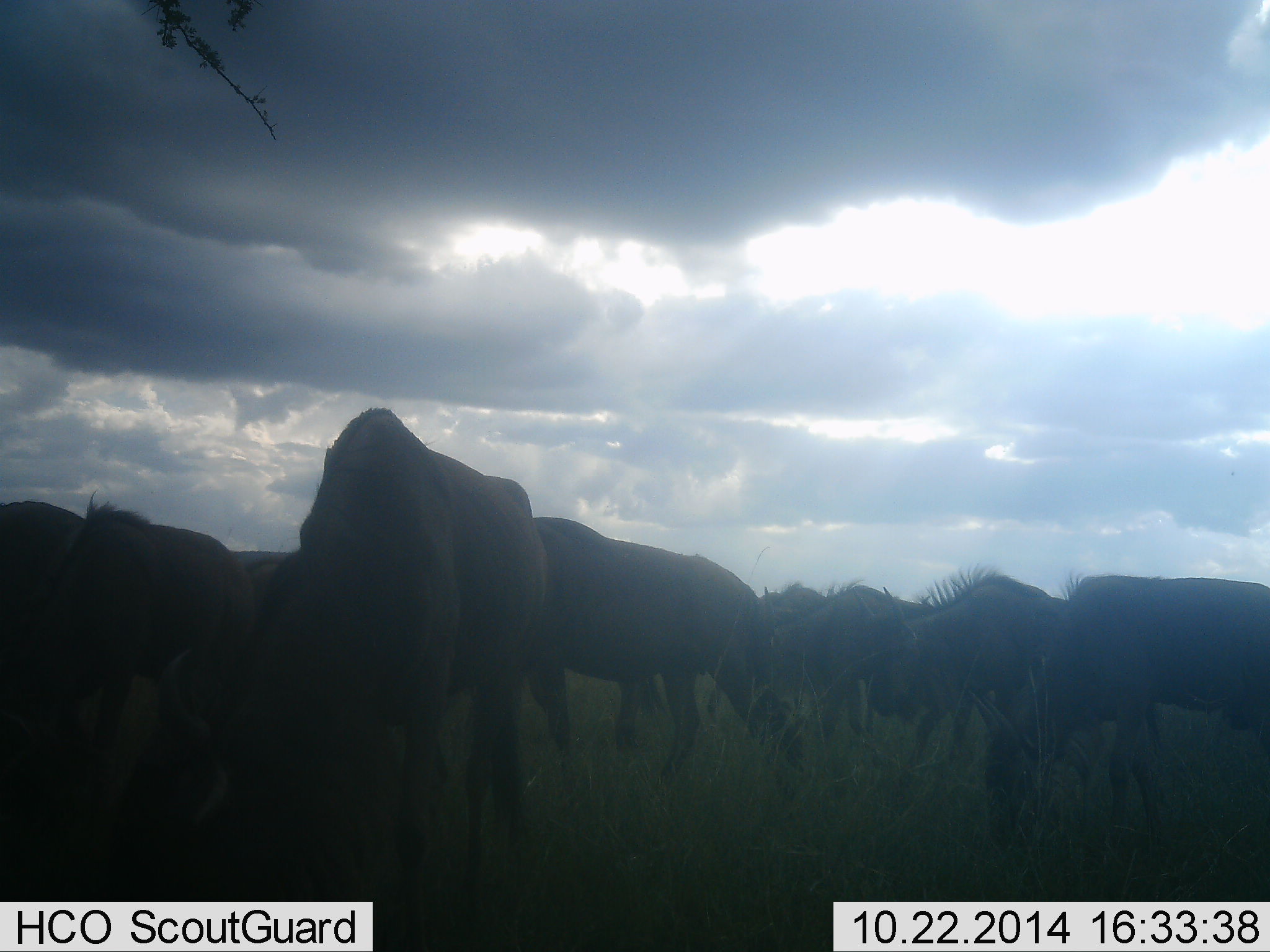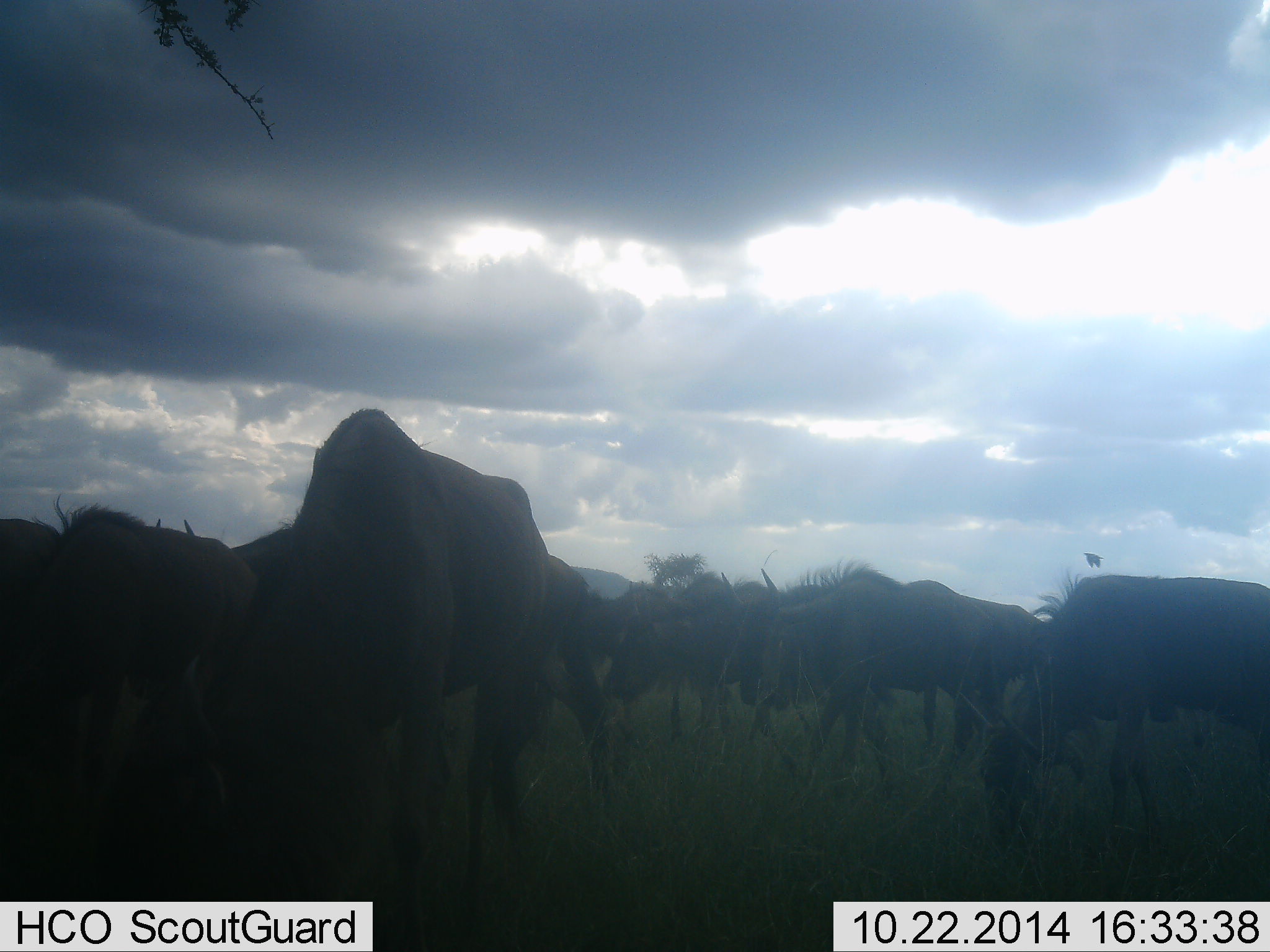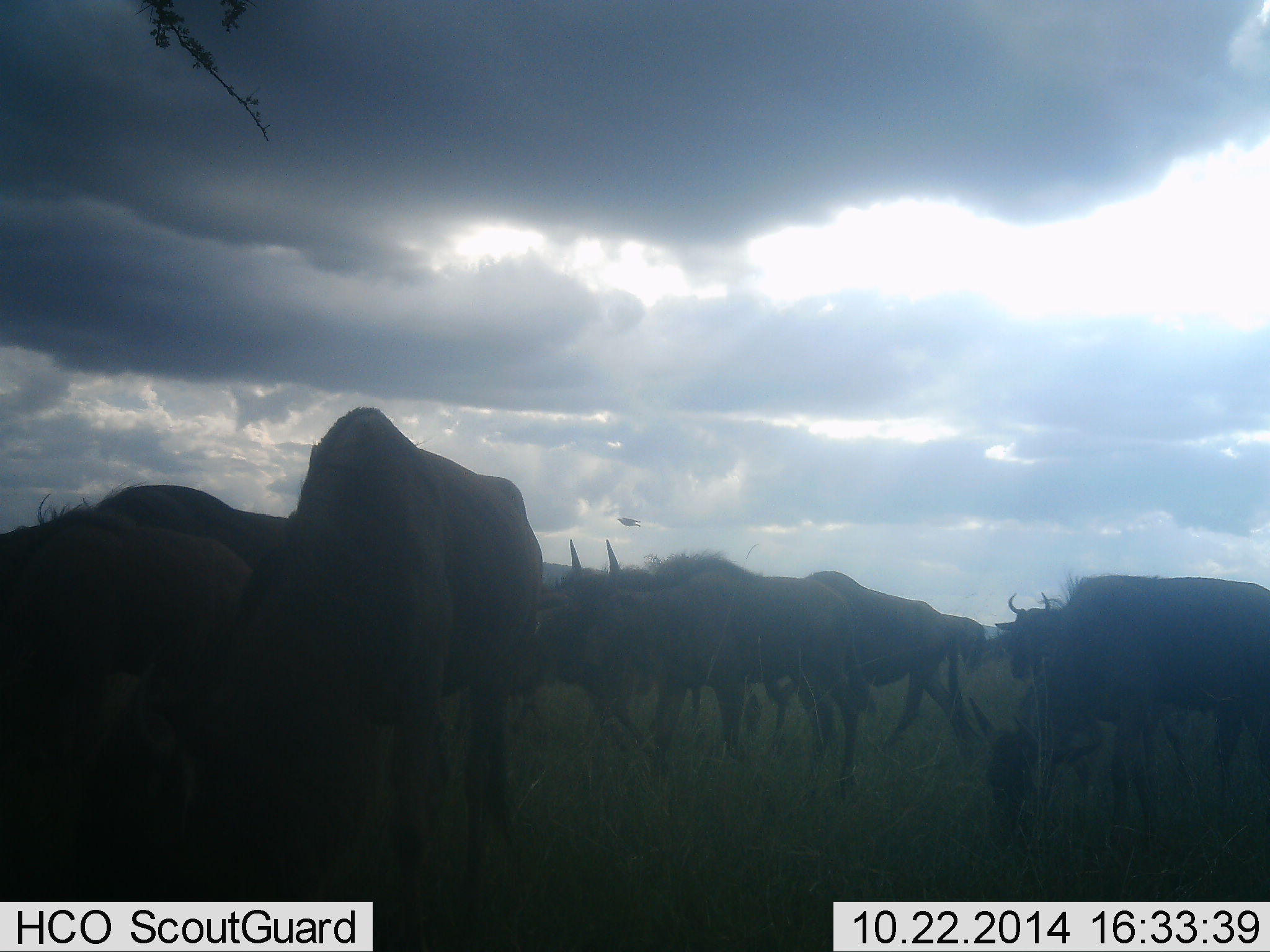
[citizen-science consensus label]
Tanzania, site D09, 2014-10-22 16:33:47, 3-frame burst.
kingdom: Animalia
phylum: Chordata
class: Mammalia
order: Artiodactyla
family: Bovidae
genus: Connochaetes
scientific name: Connochaetes taurinus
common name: blue wildebeest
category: wildebeest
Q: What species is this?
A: Wildebeest (blue wildebeest) (Connochaetes taurinus).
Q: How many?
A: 11-50.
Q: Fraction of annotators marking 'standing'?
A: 42%.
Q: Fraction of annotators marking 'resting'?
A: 0%.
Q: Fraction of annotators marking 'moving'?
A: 58%.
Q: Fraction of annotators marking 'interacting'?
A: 0%.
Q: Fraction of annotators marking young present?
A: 0%.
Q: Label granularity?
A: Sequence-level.